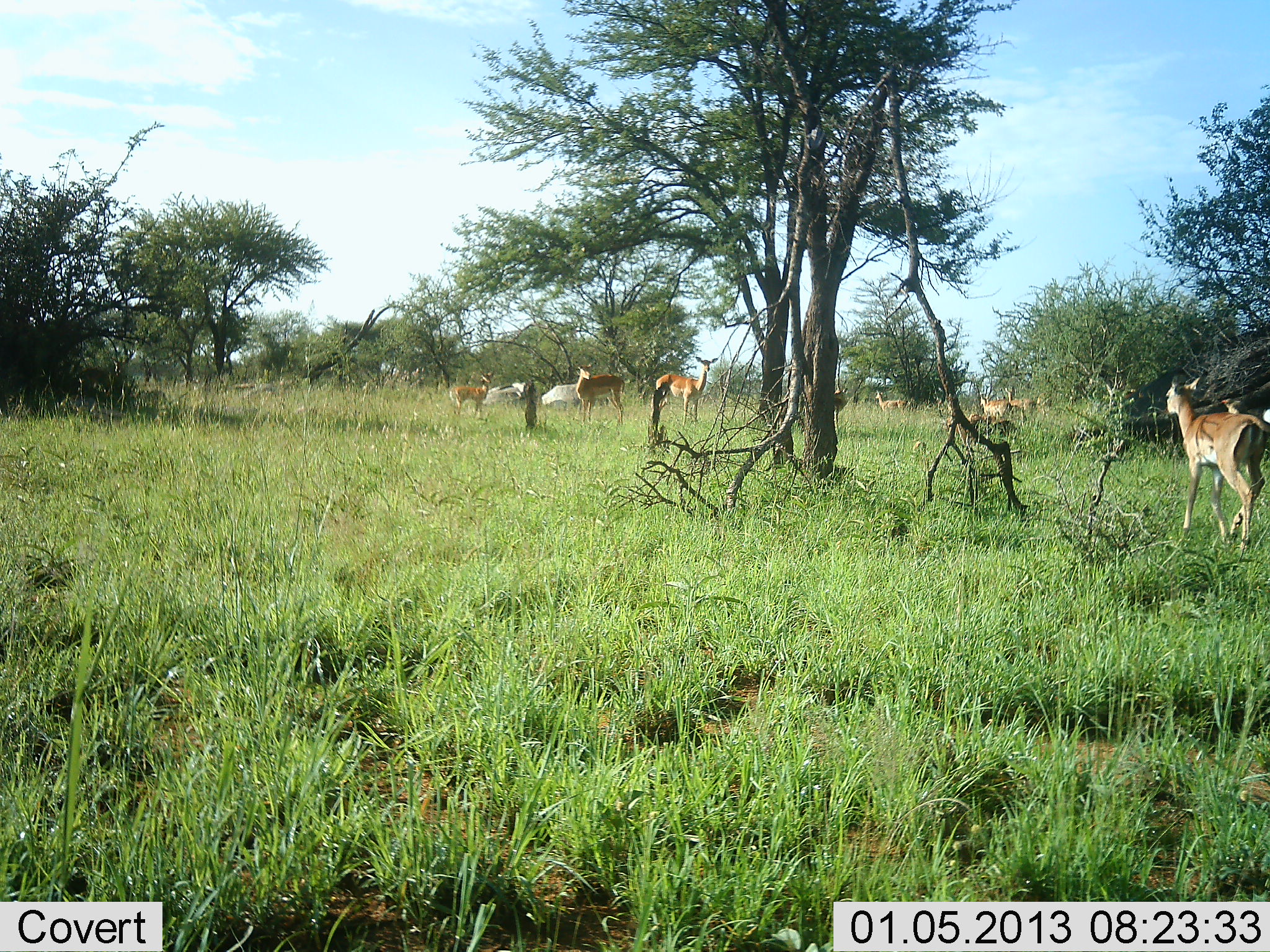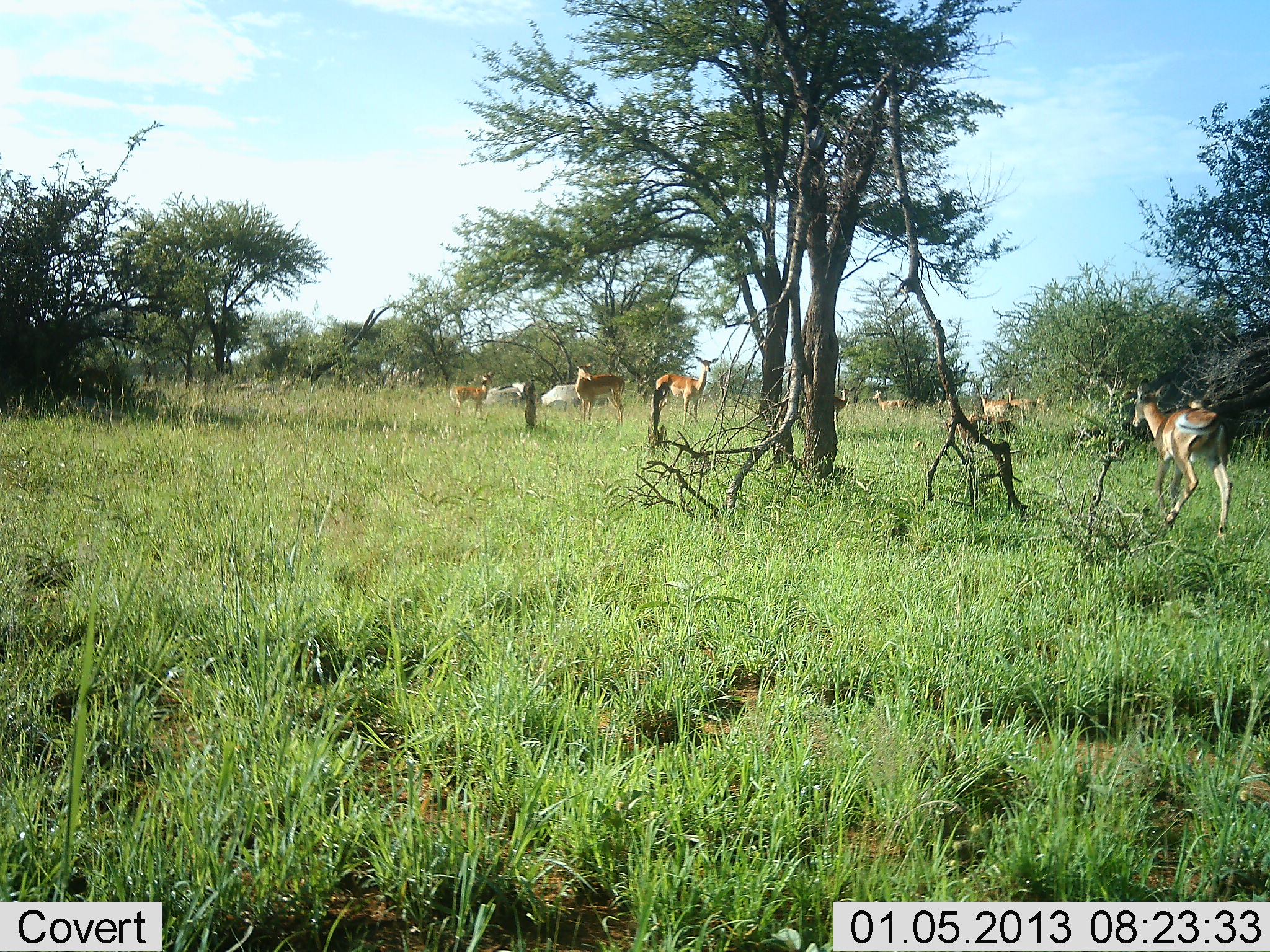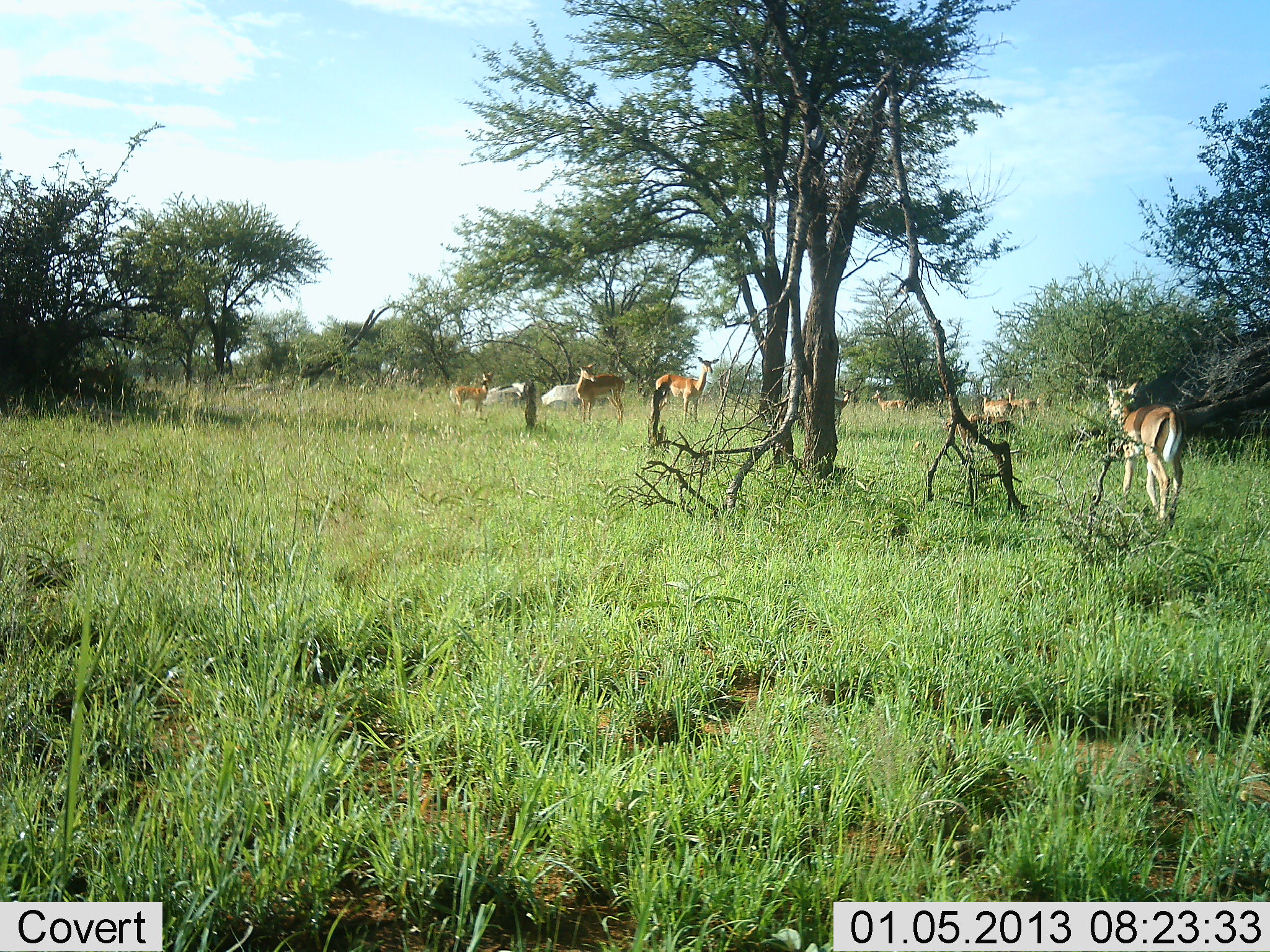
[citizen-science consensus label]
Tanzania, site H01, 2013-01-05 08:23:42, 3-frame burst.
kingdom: Animalia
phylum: Chordata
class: Mammalia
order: Artiodactyla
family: Bovidae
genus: Aepyceros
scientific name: Aepyceros melampus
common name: impala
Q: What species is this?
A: Impala (Aepyceros melampus).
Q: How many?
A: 9.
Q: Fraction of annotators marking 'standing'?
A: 81%.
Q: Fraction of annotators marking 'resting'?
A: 0%.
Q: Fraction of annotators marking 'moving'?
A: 88%.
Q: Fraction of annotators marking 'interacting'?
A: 0%.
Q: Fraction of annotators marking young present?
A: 0%.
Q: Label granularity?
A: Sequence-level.